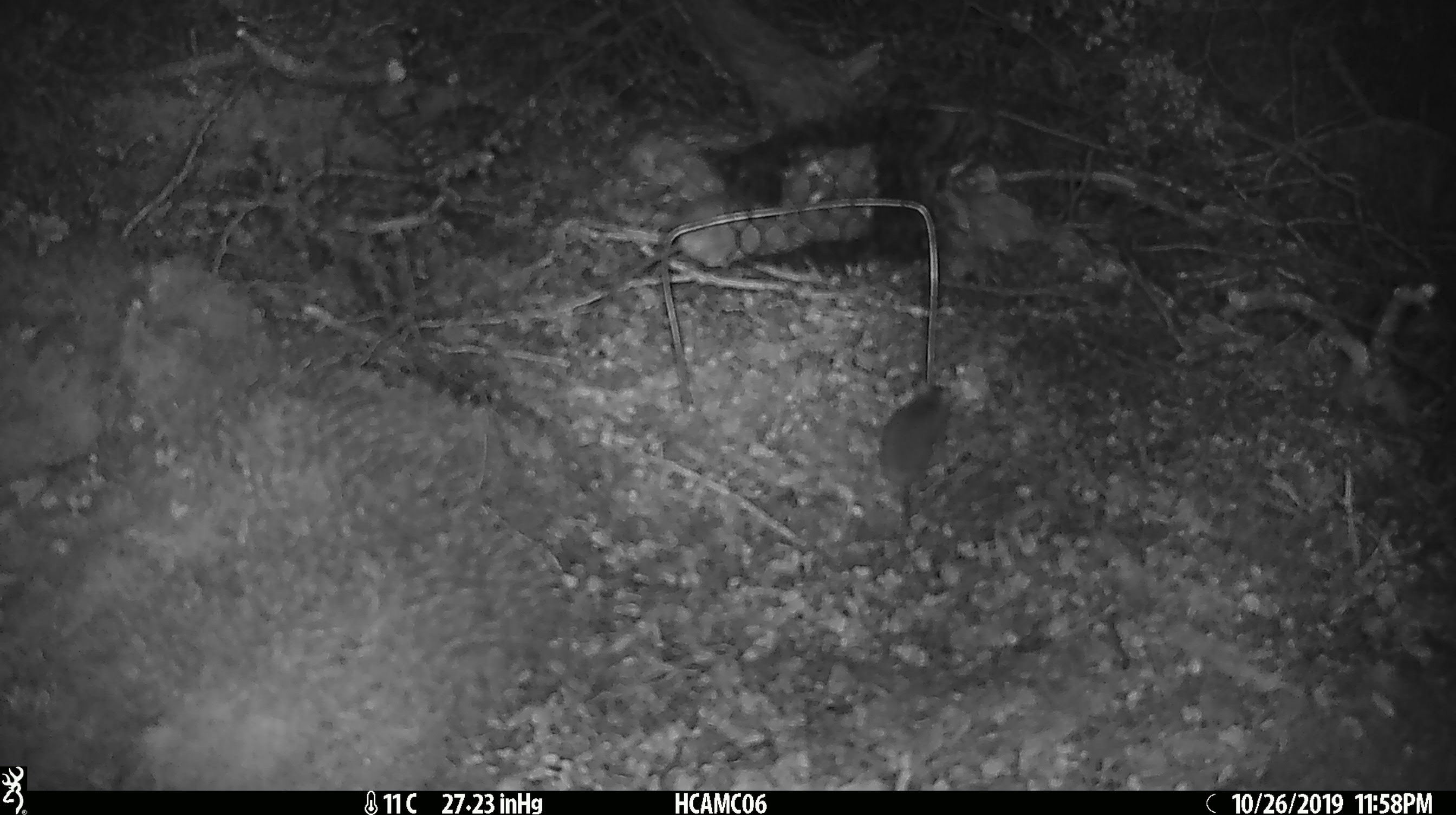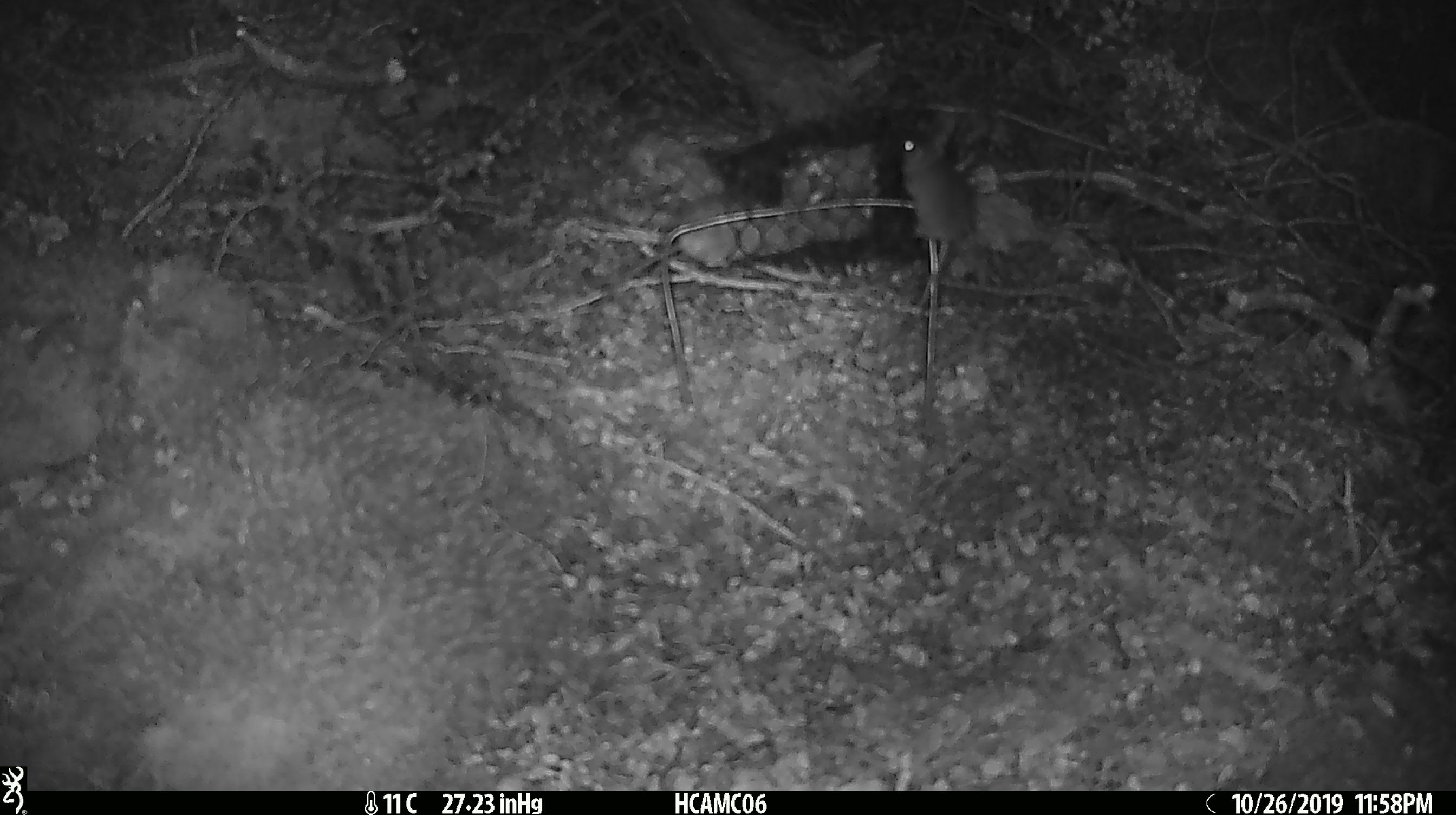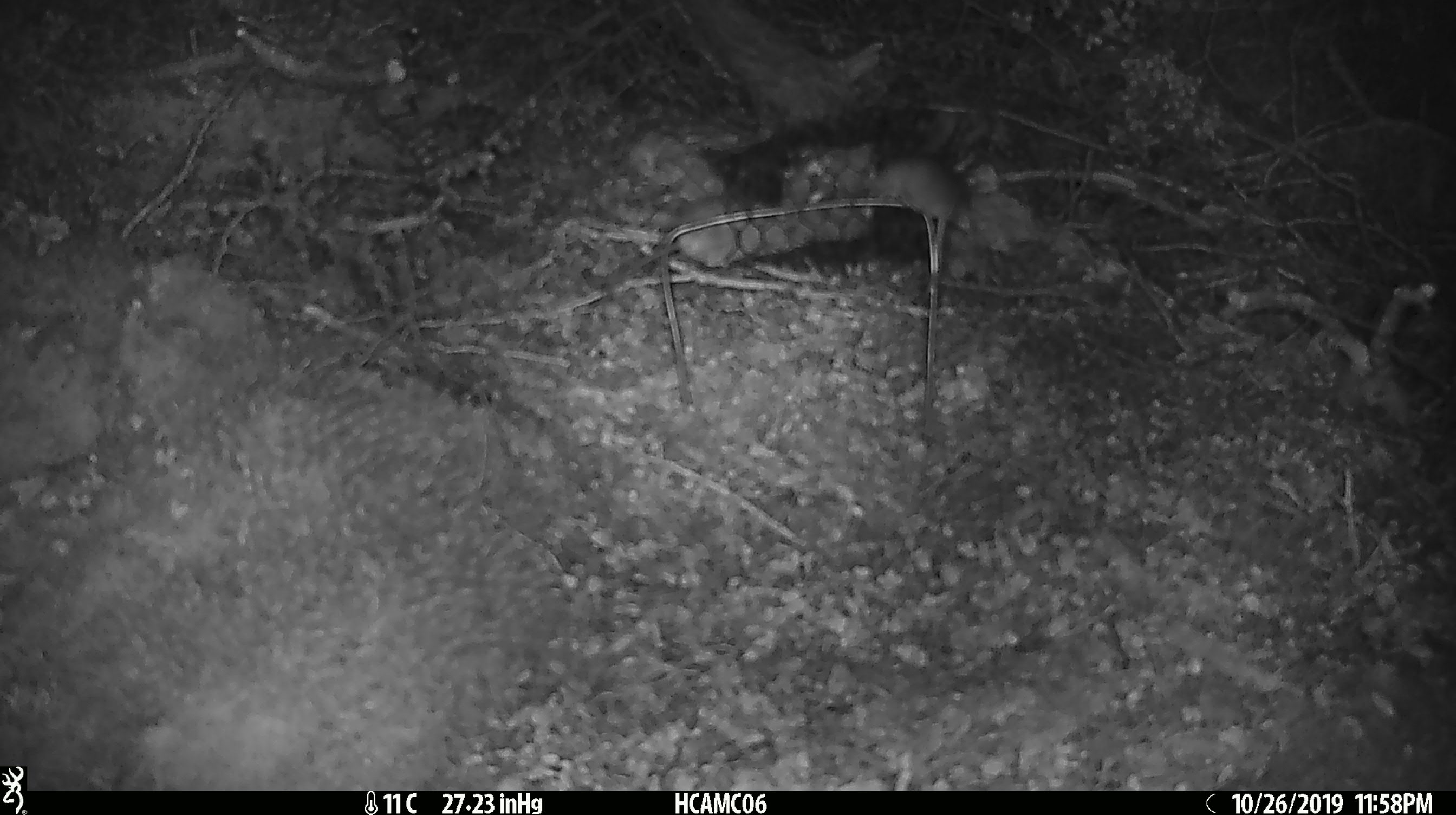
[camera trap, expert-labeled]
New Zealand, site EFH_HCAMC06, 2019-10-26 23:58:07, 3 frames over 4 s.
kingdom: Animalia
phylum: Chordata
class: Mammalia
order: Rodentia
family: Muridae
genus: Mus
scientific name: Mus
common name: mouse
Mouse (Mus).